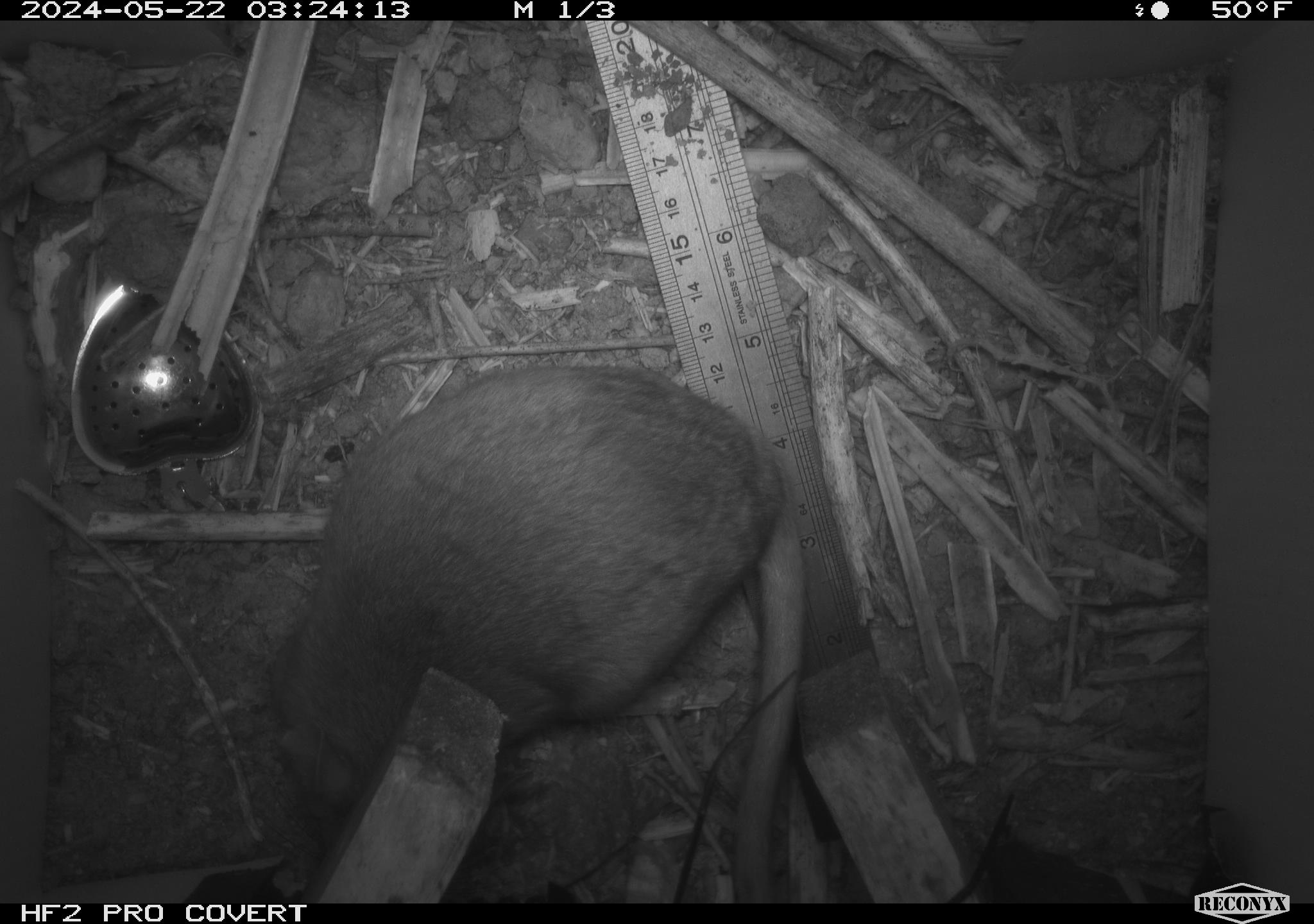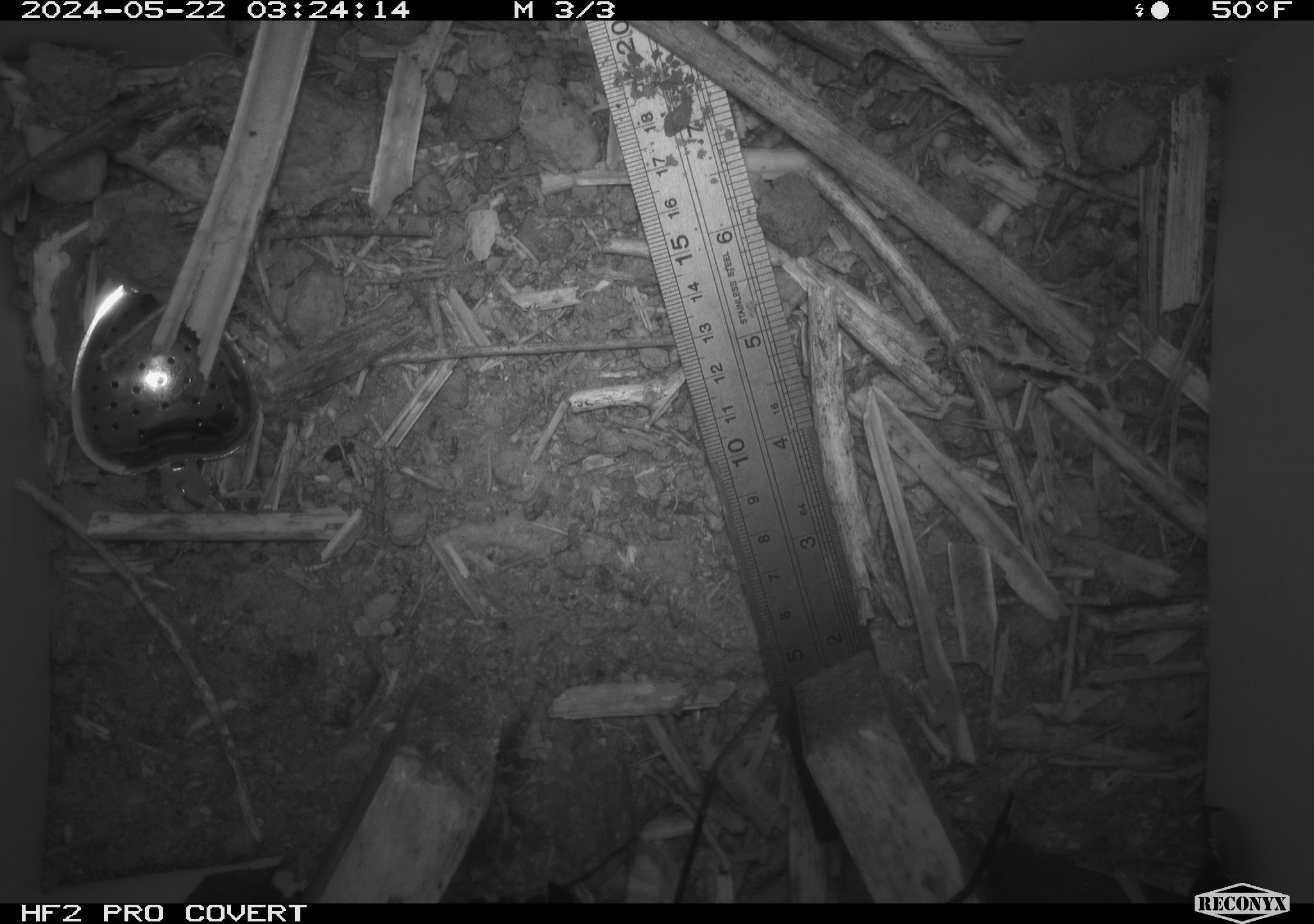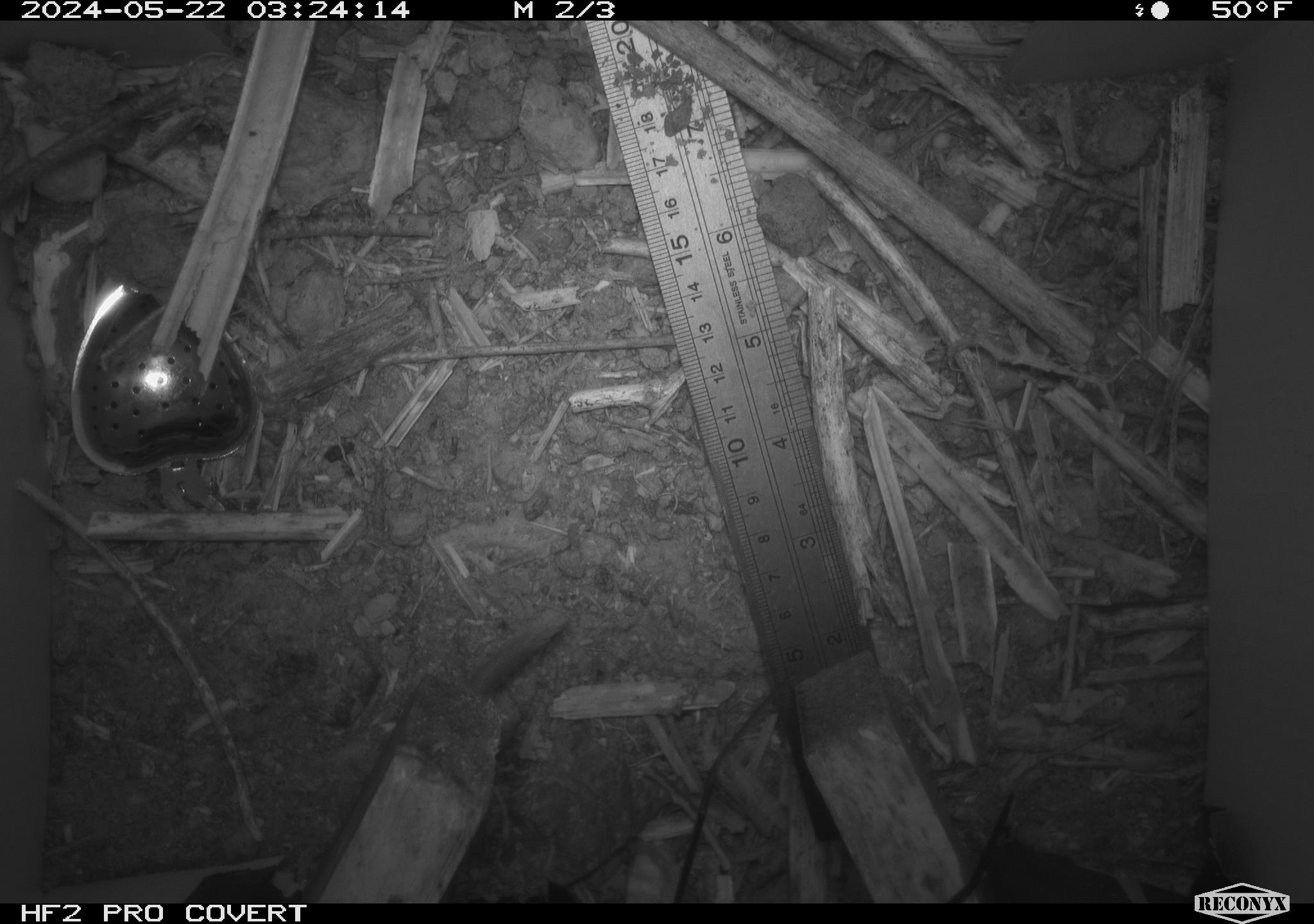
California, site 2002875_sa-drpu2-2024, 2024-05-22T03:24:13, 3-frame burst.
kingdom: Animalia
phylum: Chordata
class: Mammalia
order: Rodentia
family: Cricetidae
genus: Neotoma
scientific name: Neotoma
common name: pack rat or woodrat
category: neotoma species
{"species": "neotoma species (pack rat or woodrat) (Neotoma)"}